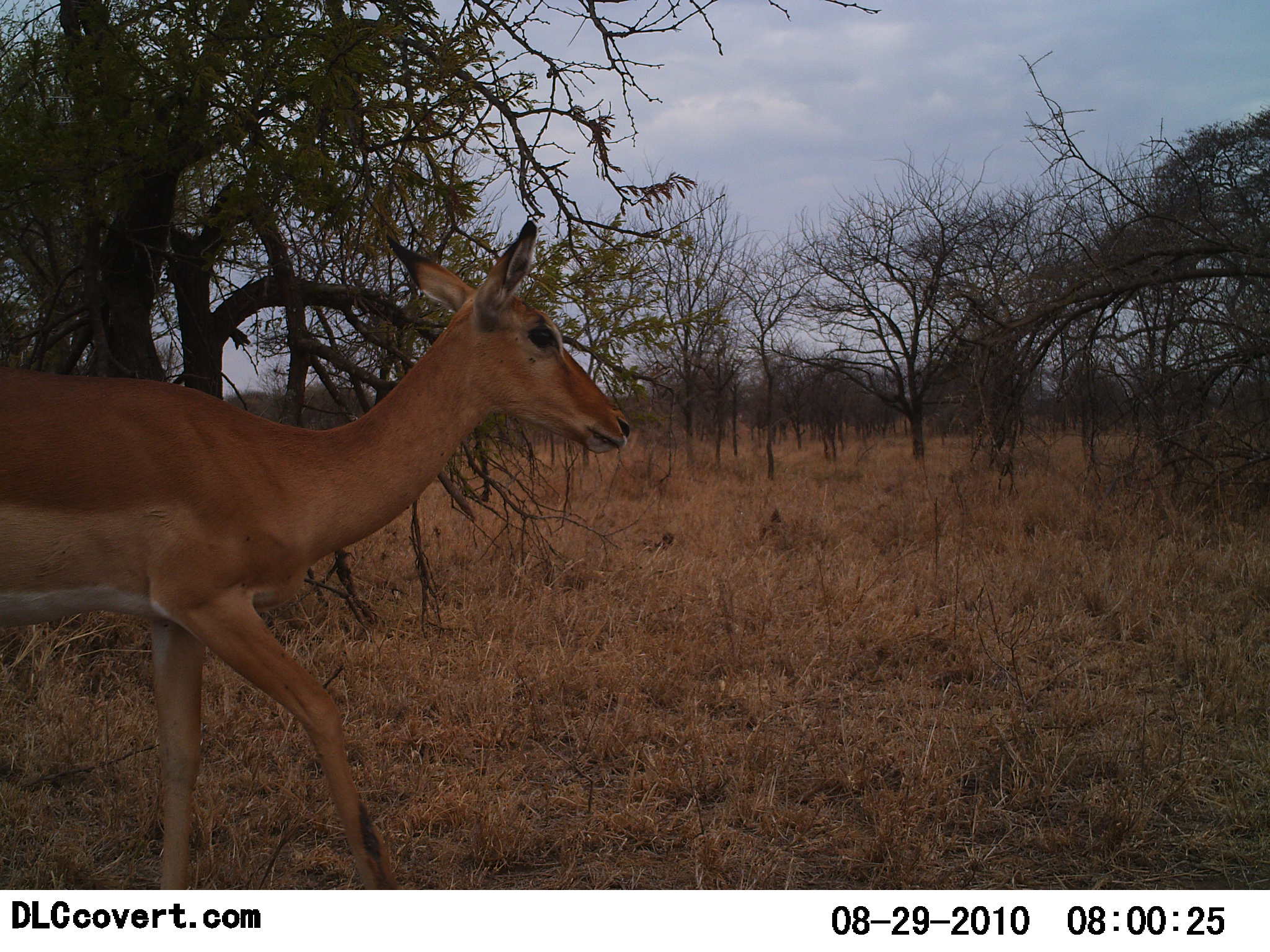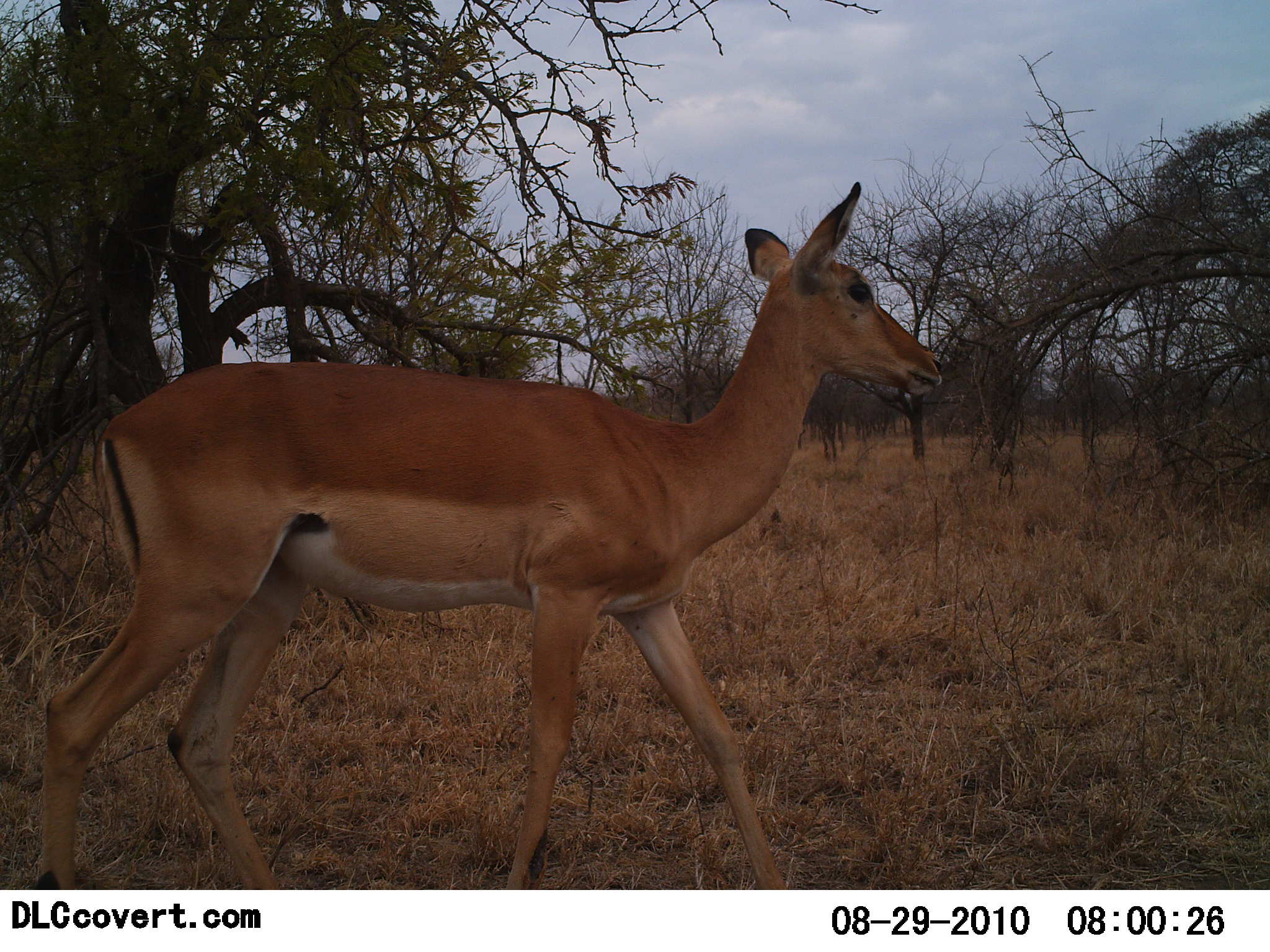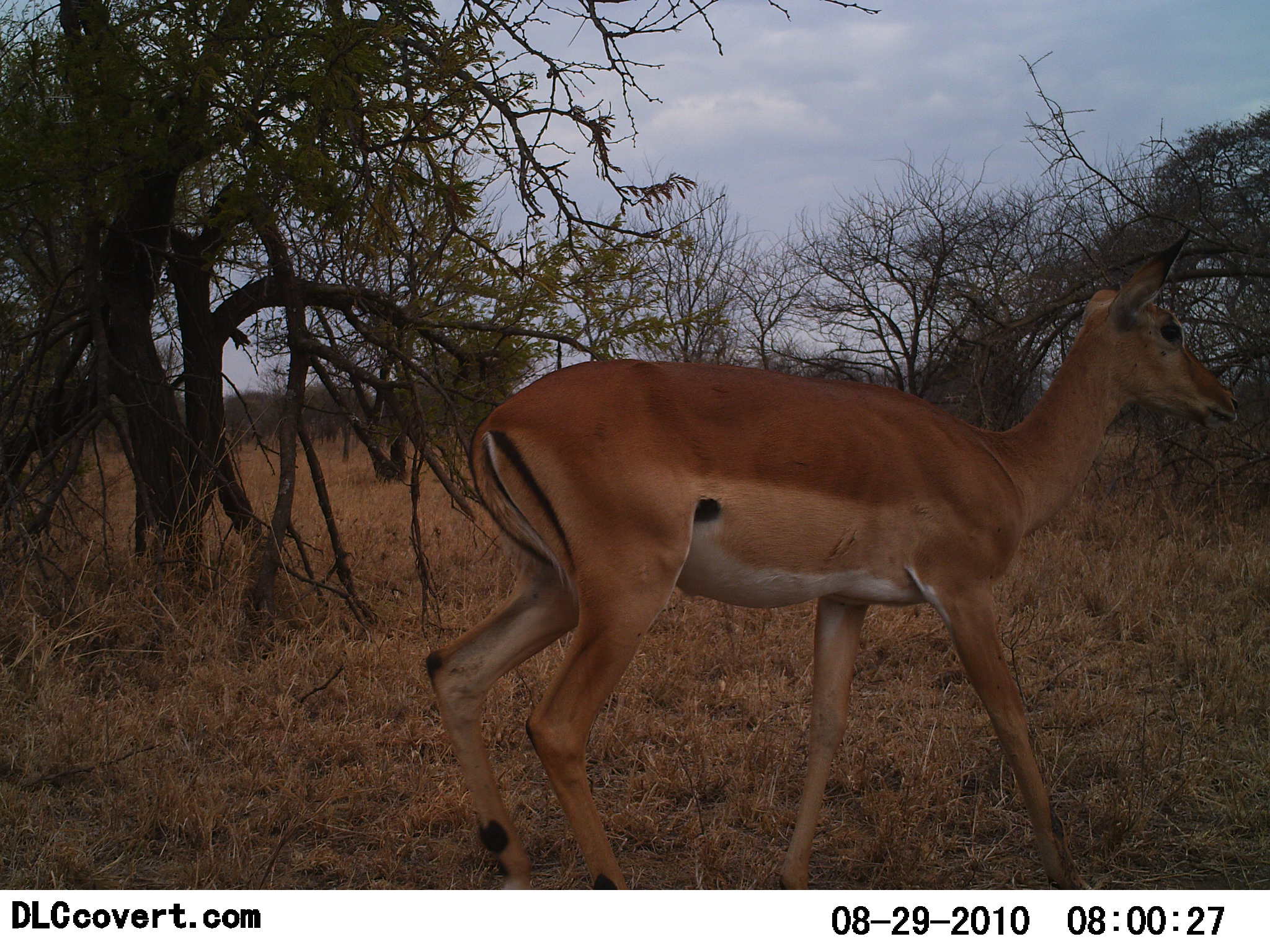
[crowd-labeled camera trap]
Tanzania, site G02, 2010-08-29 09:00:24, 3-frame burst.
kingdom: Animalia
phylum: Chordata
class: Mammalia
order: Artiodactyla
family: Bovidae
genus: Aepyceros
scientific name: Aepyceros melampus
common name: impala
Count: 1.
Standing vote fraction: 0%.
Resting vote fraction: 0%.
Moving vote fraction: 100%.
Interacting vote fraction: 0%.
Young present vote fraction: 0%.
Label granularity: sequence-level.